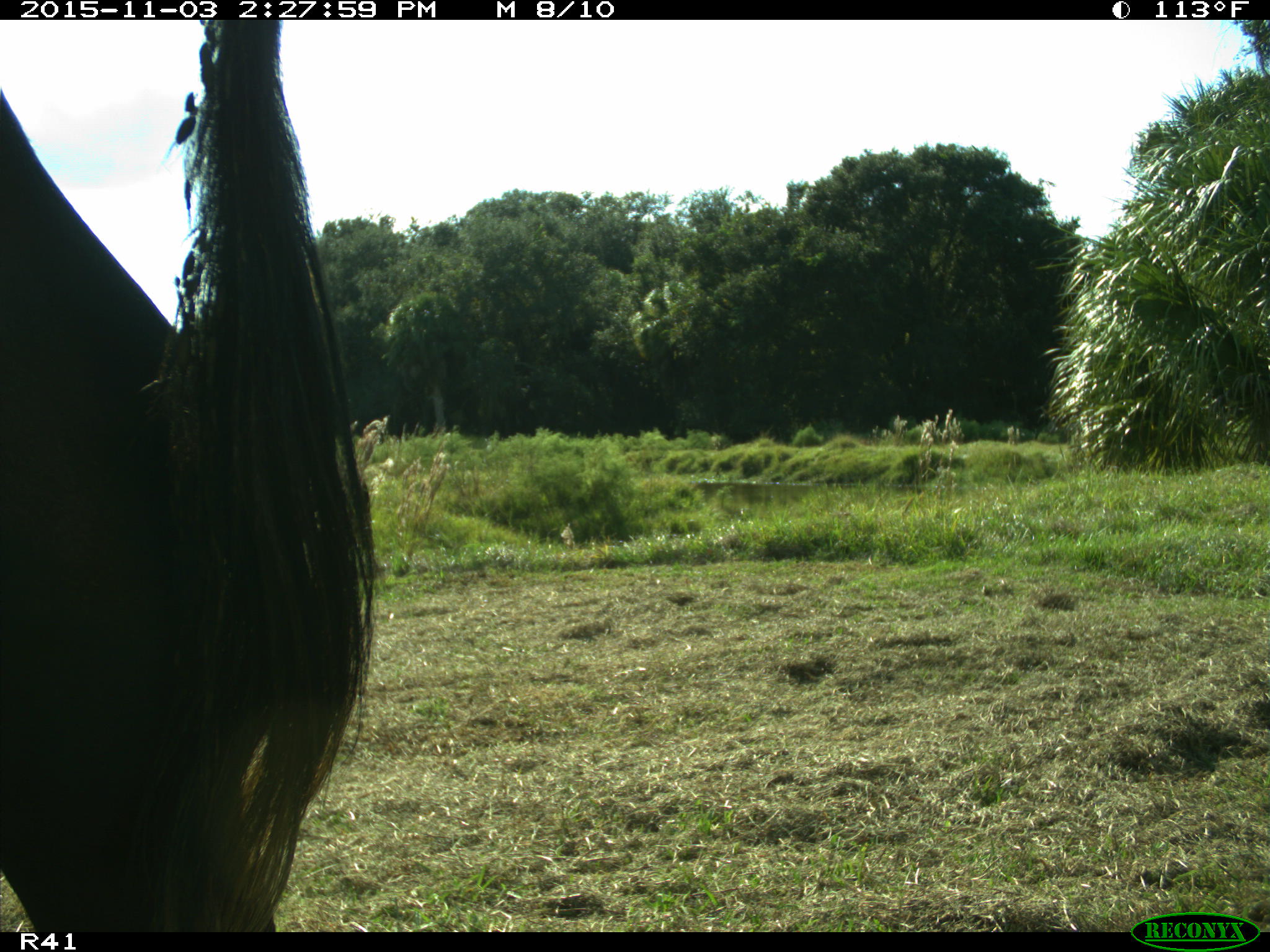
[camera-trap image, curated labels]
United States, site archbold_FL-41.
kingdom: Animalia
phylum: Chordata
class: Mammalia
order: Artiodactyla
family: Bovidae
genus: Bos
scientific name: Bos taurus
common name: domestic cow